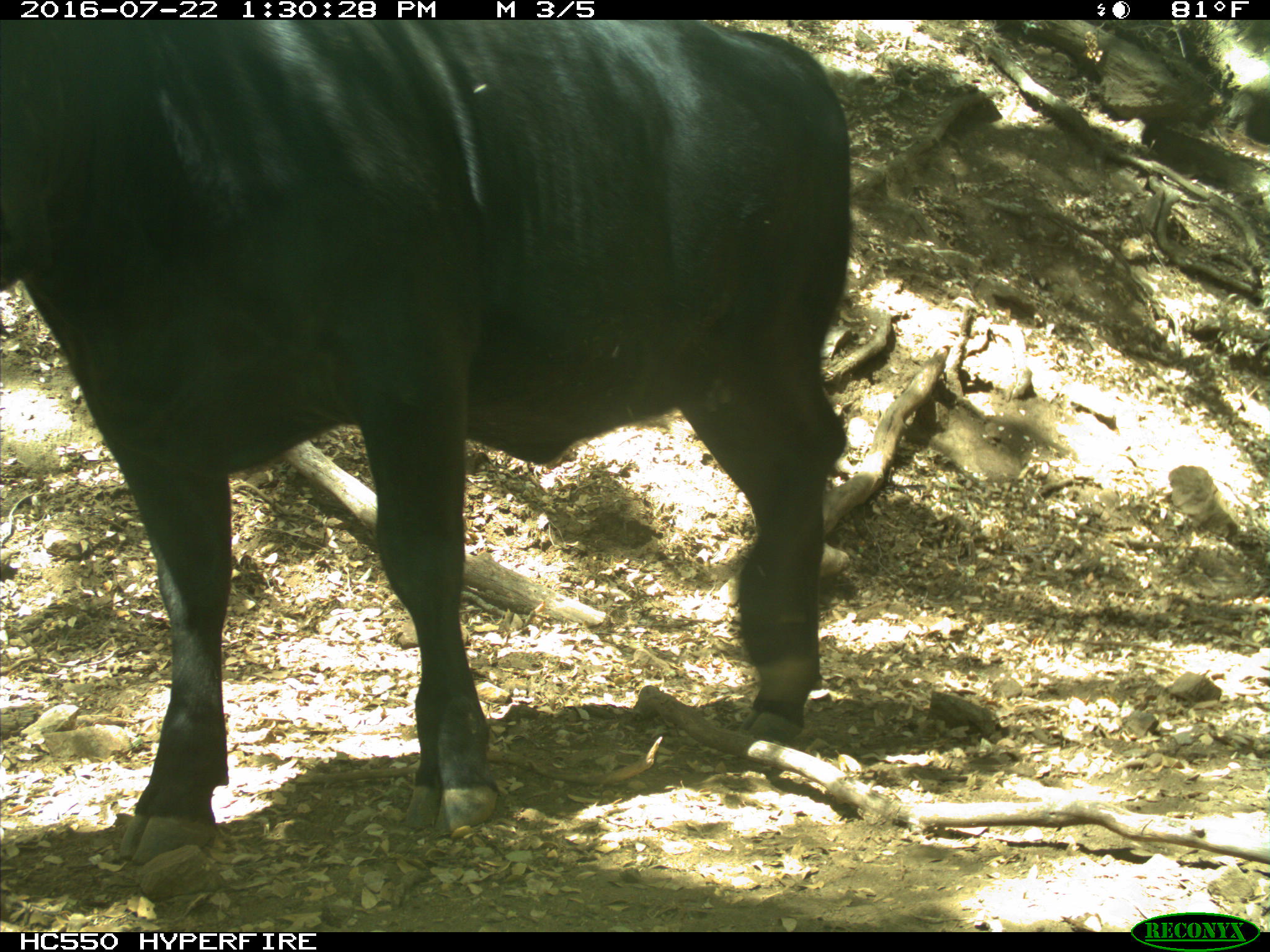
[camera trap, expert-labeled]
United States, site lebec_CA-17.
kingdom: Animalia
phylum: Chordata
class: Mammalia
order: Artiodactyla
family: Bovidae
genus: Bos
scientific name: Bos taurus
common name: domestic cow